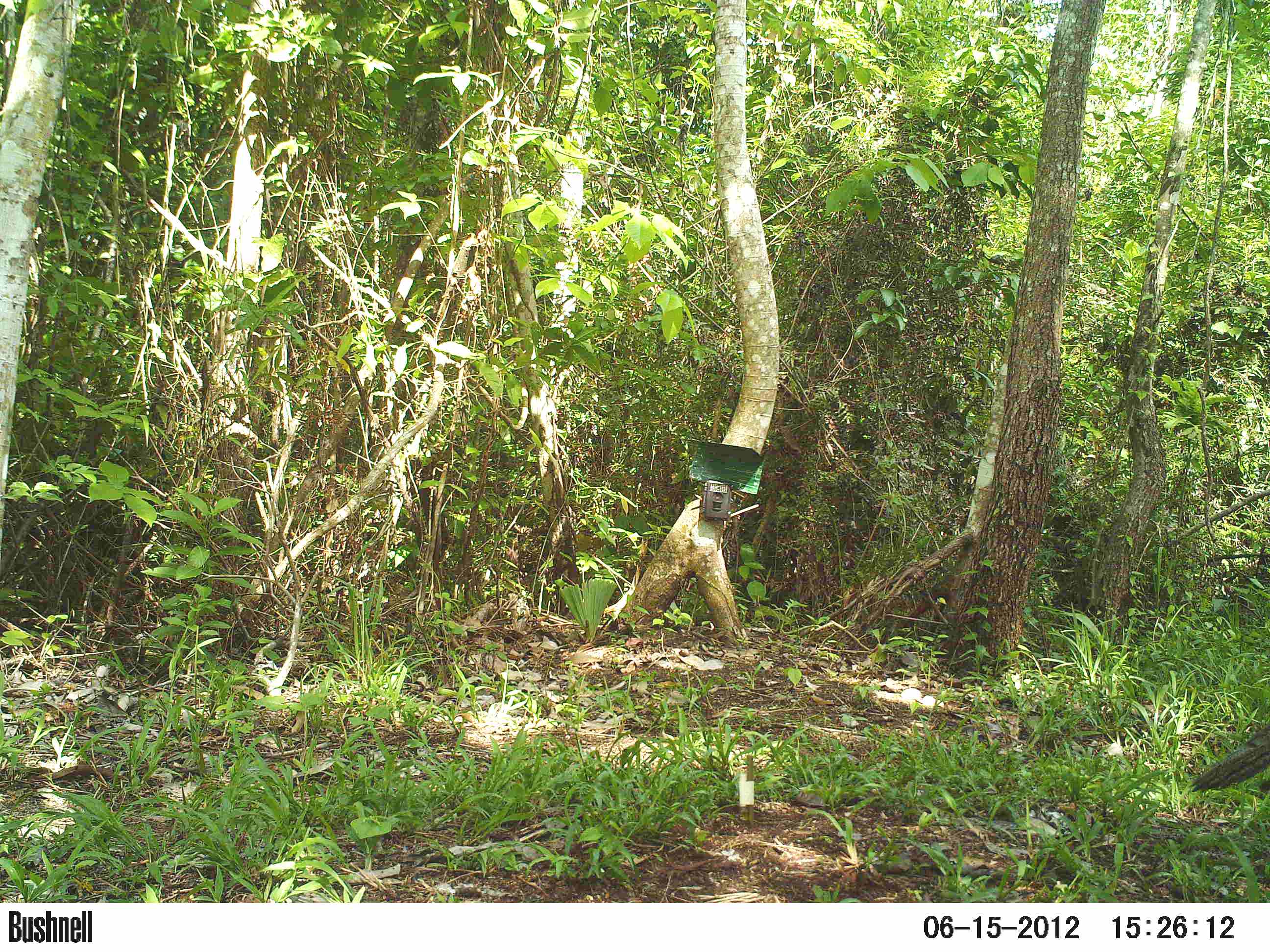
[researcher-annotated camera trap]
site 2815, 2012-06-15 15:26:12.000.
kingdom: Animalia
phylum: Chordata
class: Aves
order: Galliformes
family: Phasianidae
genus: Meleagris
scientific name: Meleagris ocellata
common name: ocellated turkey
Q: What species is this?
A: Meleagris ocellata (ocellated turkey).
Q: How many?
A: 1.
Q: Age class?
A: Adult.